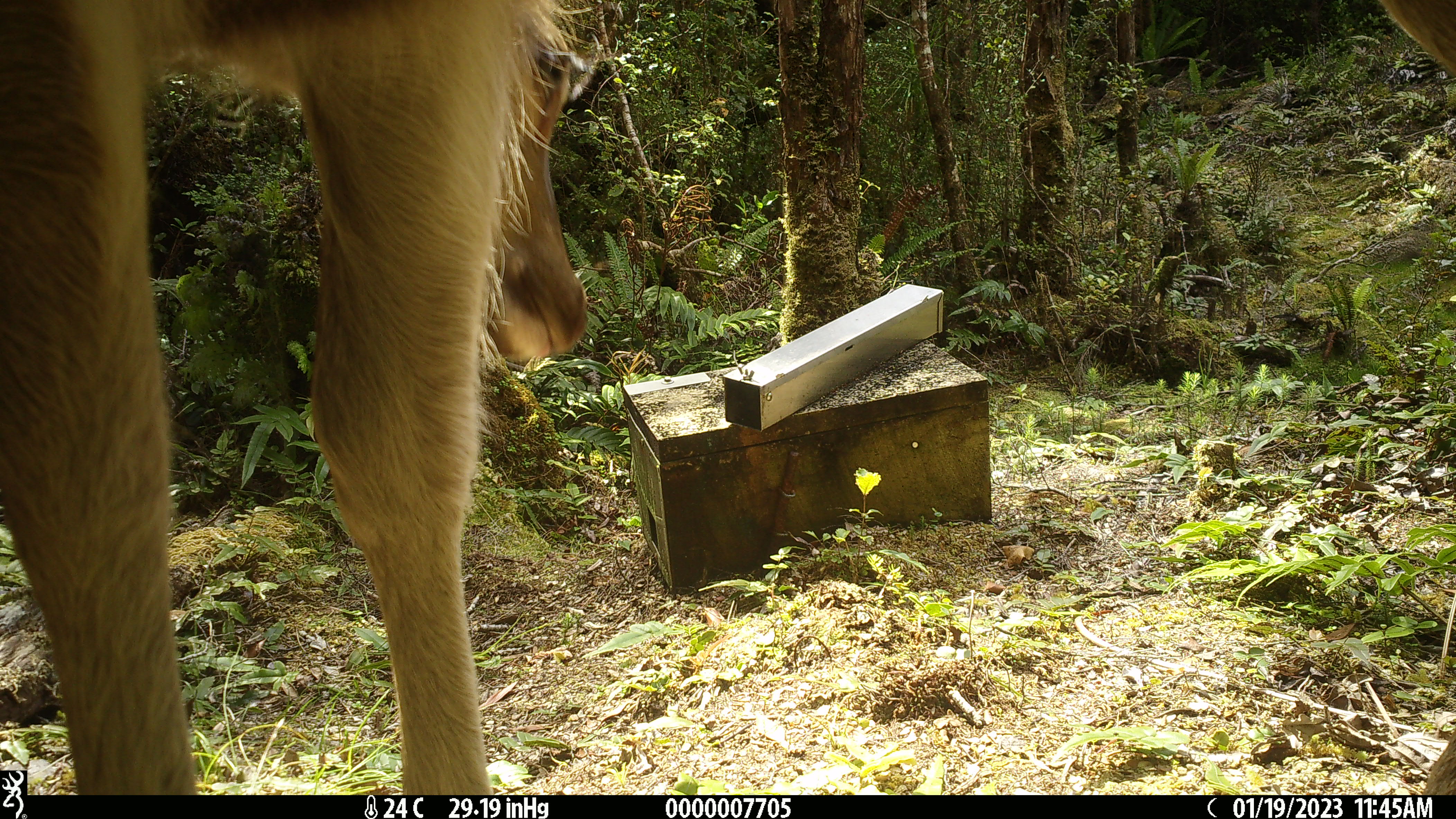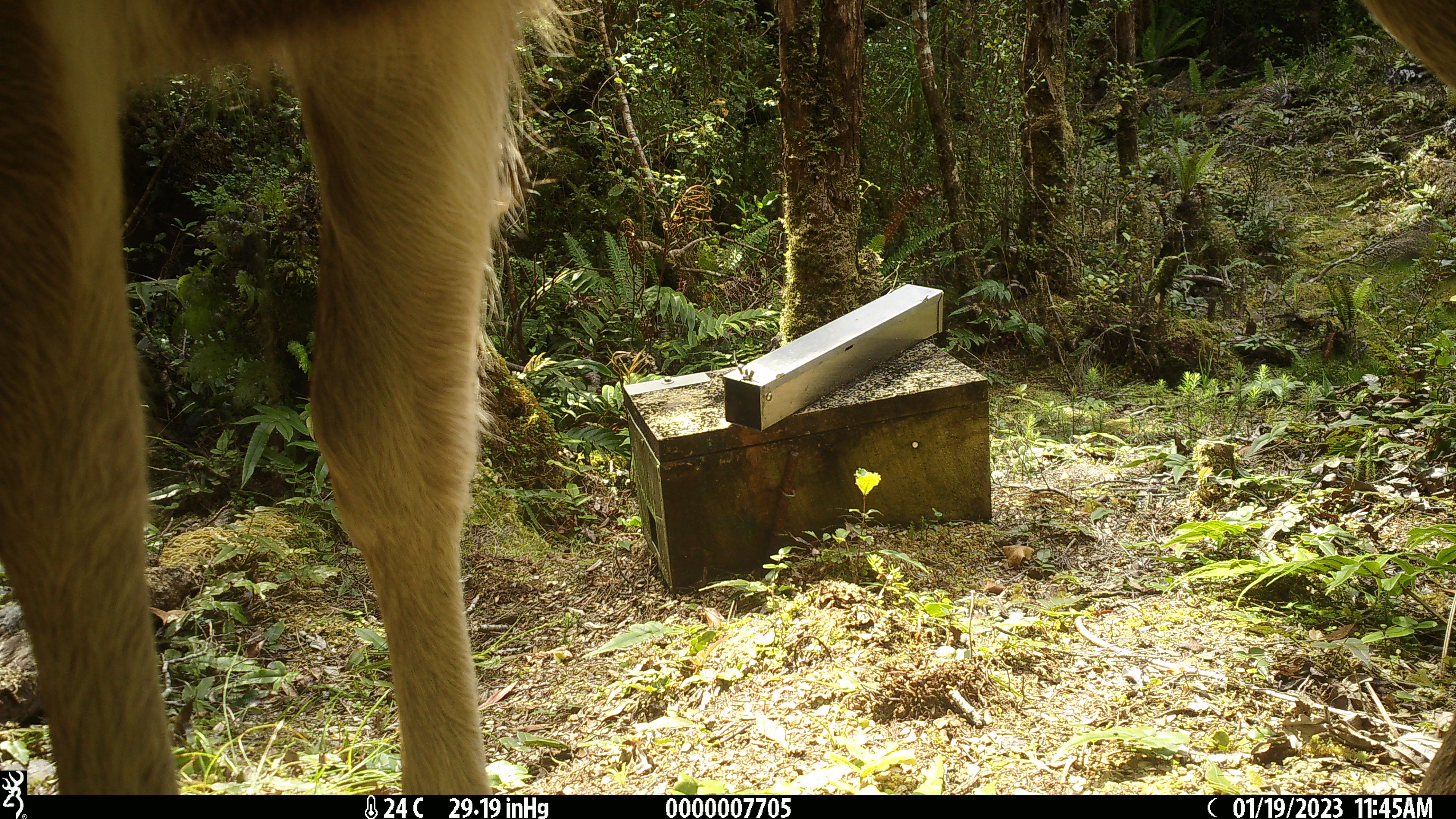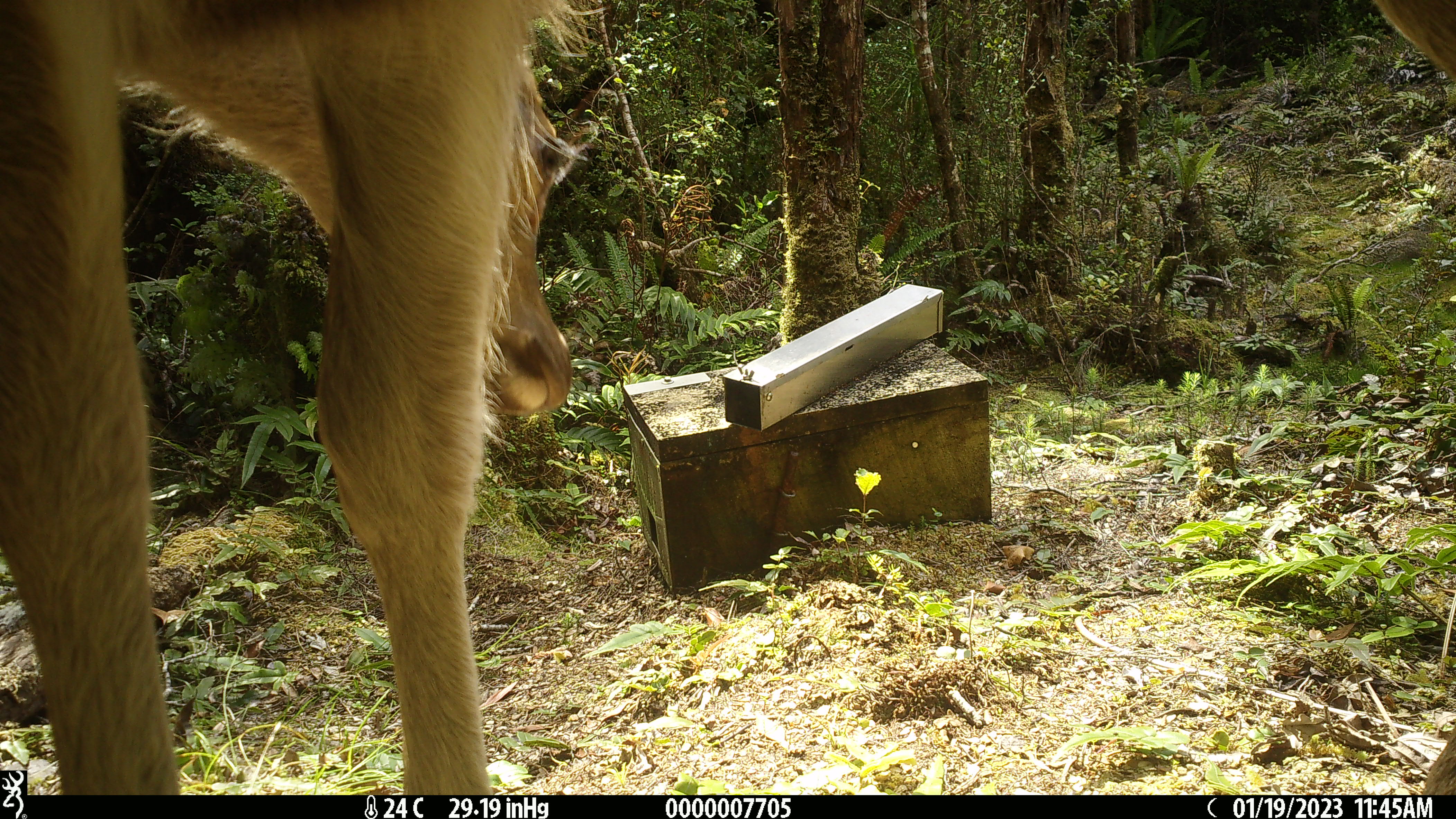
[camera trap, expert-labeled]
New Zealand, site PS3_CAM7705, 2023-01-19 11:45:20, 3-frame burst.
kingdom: Animalia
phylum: Chordata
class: Mammalia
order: Artiodactyla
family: Cervidae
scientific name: Cervidae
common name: deer